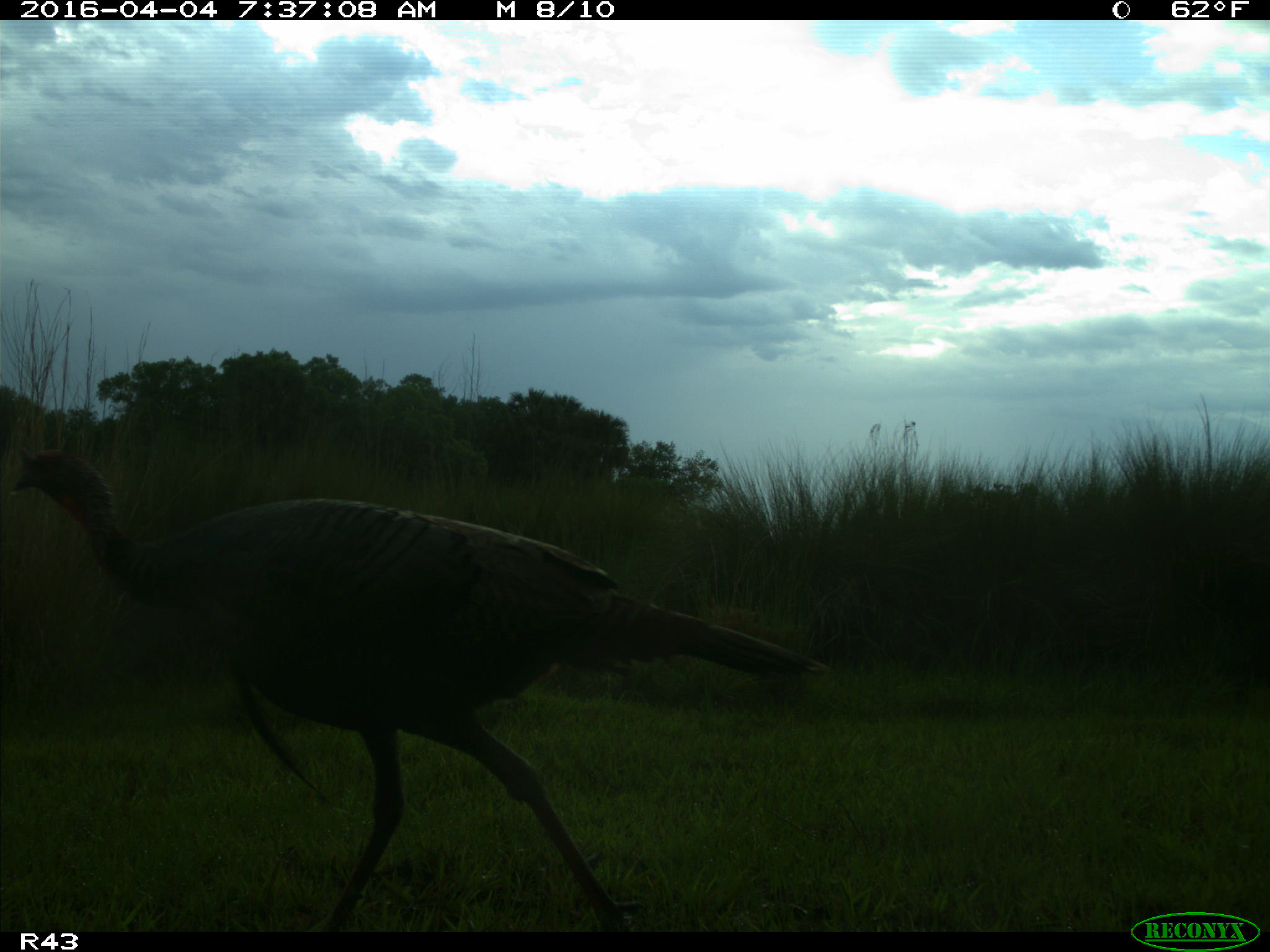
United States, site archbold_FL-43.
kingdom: Animalia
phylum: Chordata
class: Aves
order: Galliformes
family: Phasianidae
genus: Meleagris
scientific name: Meleagris gallopavo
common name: wild turkey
Meleagris gallopavo (wild turkey).